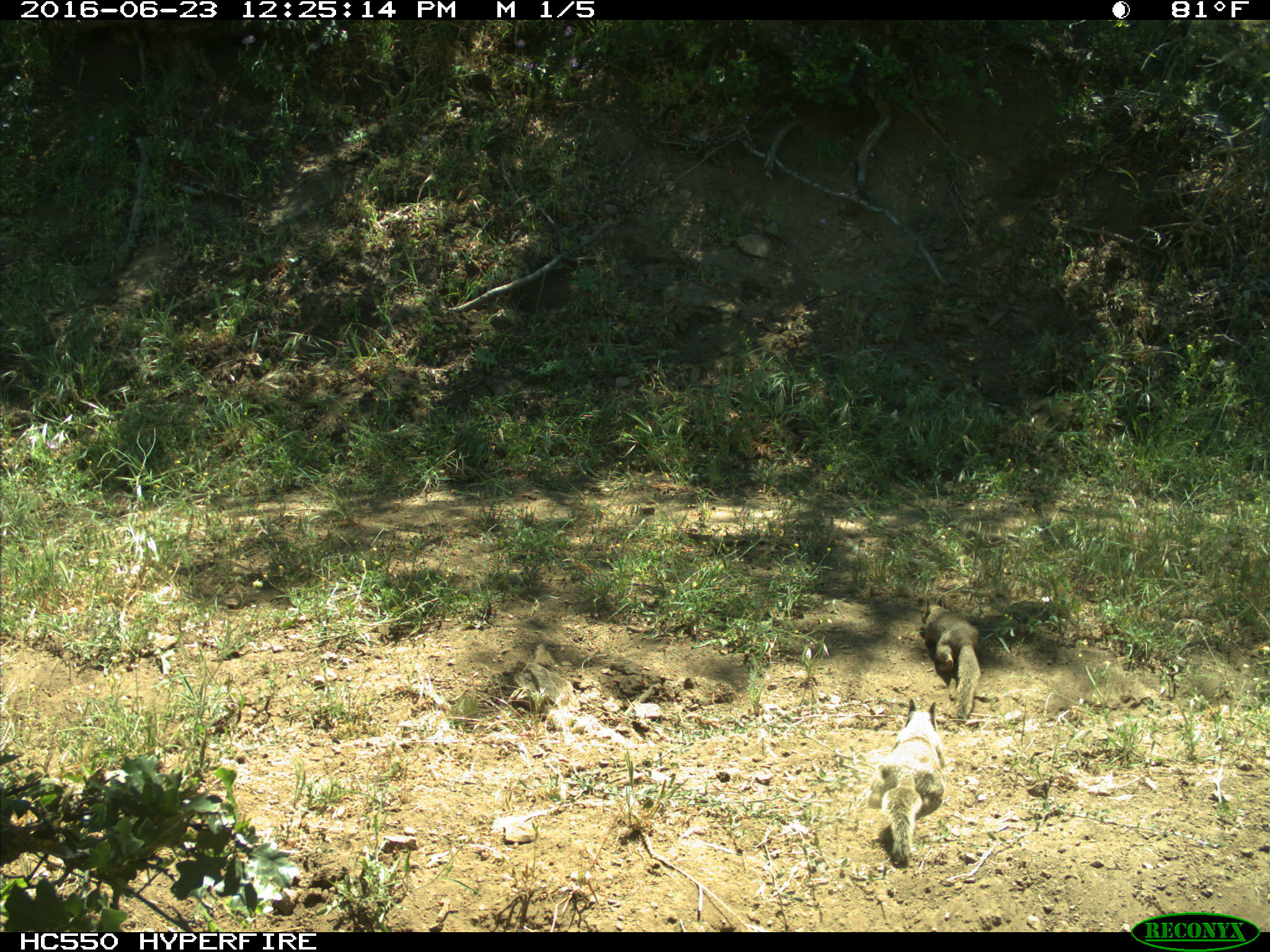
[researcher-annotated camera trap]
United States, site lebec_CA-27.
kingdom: Animalia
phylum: Chordata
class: Mammalia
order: Rodentia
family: Sciuridae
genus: Otospermophilus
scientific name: Otospermophilus beecheyi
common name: california ground squirrel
Otospermophilus beecheyi (california ground squirrel).